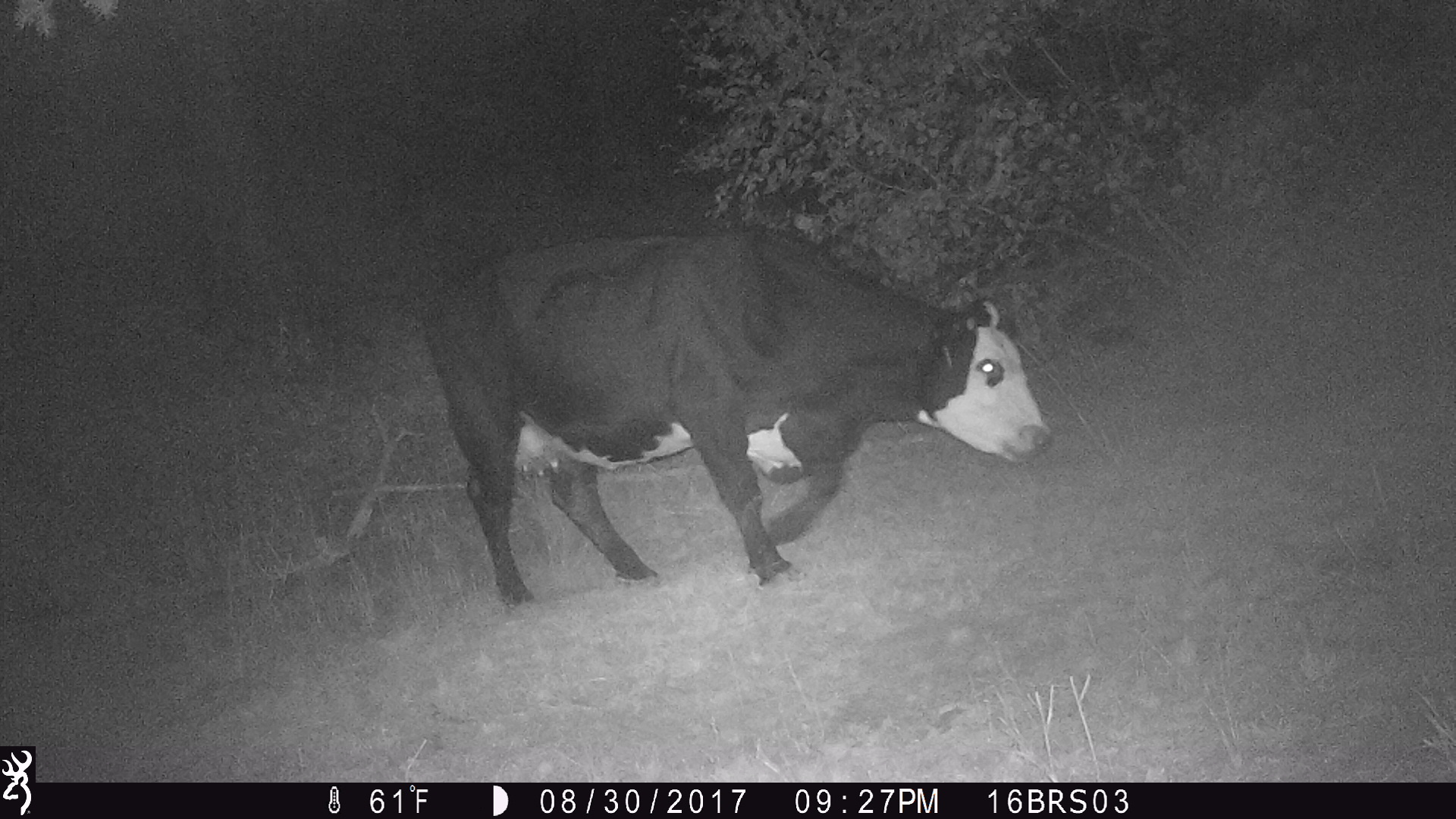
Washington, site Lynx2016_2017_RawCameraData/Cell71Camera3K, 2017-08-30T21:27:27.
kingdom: Animalia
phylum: Chordata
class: Mammalia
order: Artiodactyla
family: Bovidae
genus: Bos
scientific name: Bos taurus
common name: domestic cattle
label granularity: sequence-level